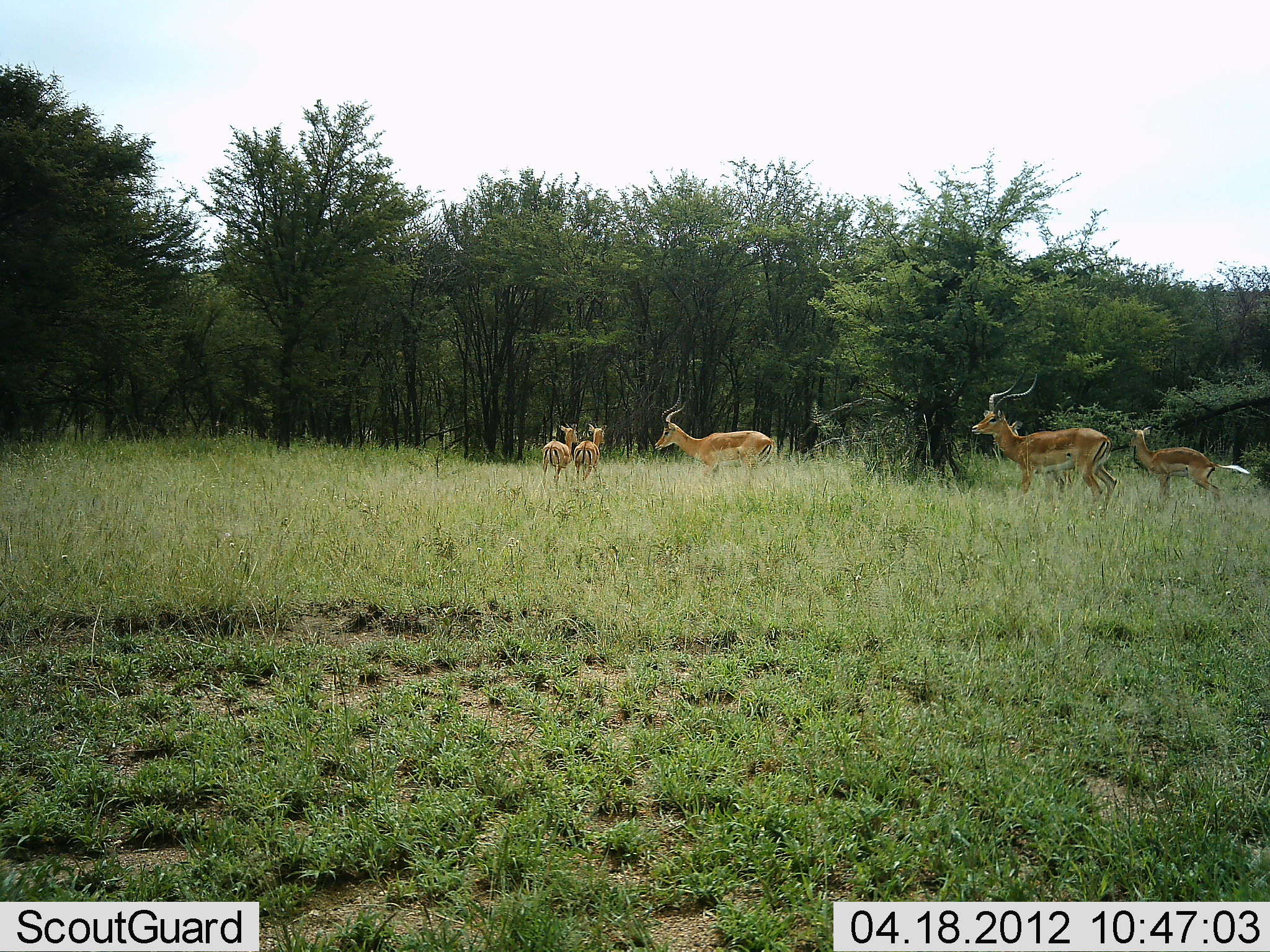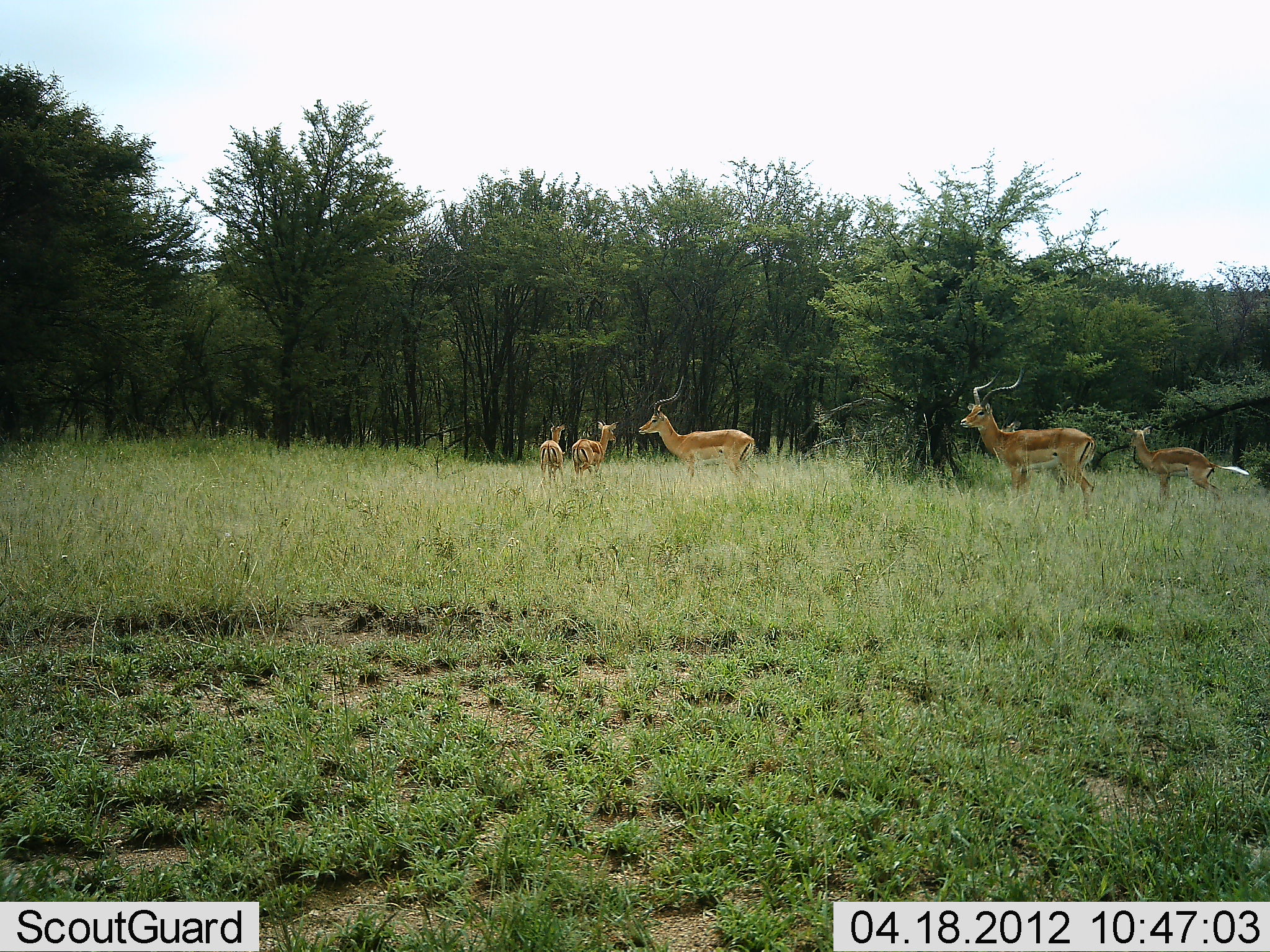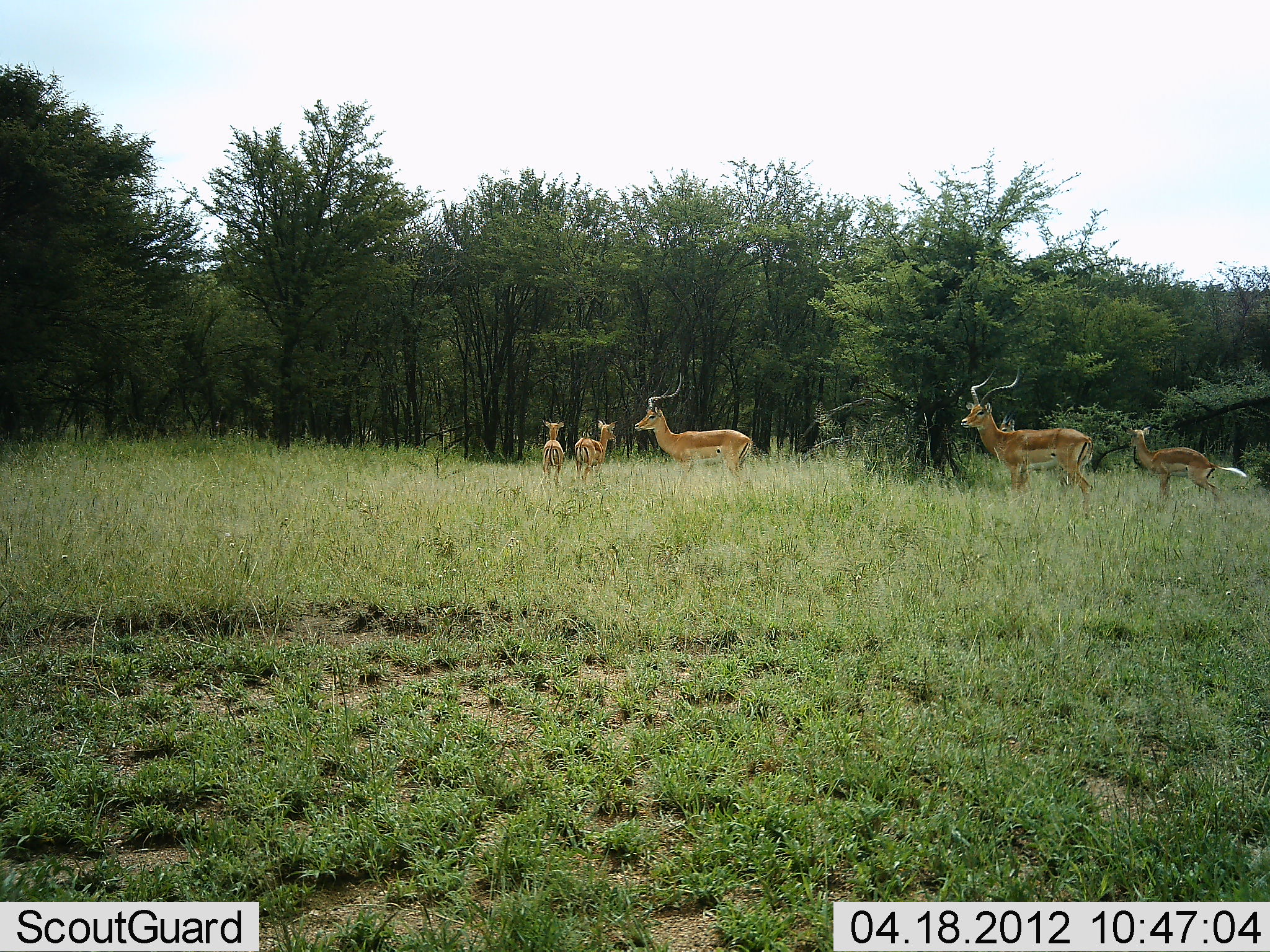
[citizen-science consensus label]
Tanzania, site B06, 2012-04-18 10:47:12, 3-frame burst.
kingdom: Animalia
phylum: Chordata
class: Mammalia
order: Artiodactyla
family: Bovidae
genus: Aepyceros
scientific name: Aepyceros melampus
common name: impala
Impala (Aepyceros melampus), count 5. Behavior (volunteer vote fractions): standing 90%, resting 5%, moving 19%, interacting 0%. Young present (vote fraction): 19%. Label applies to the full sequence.